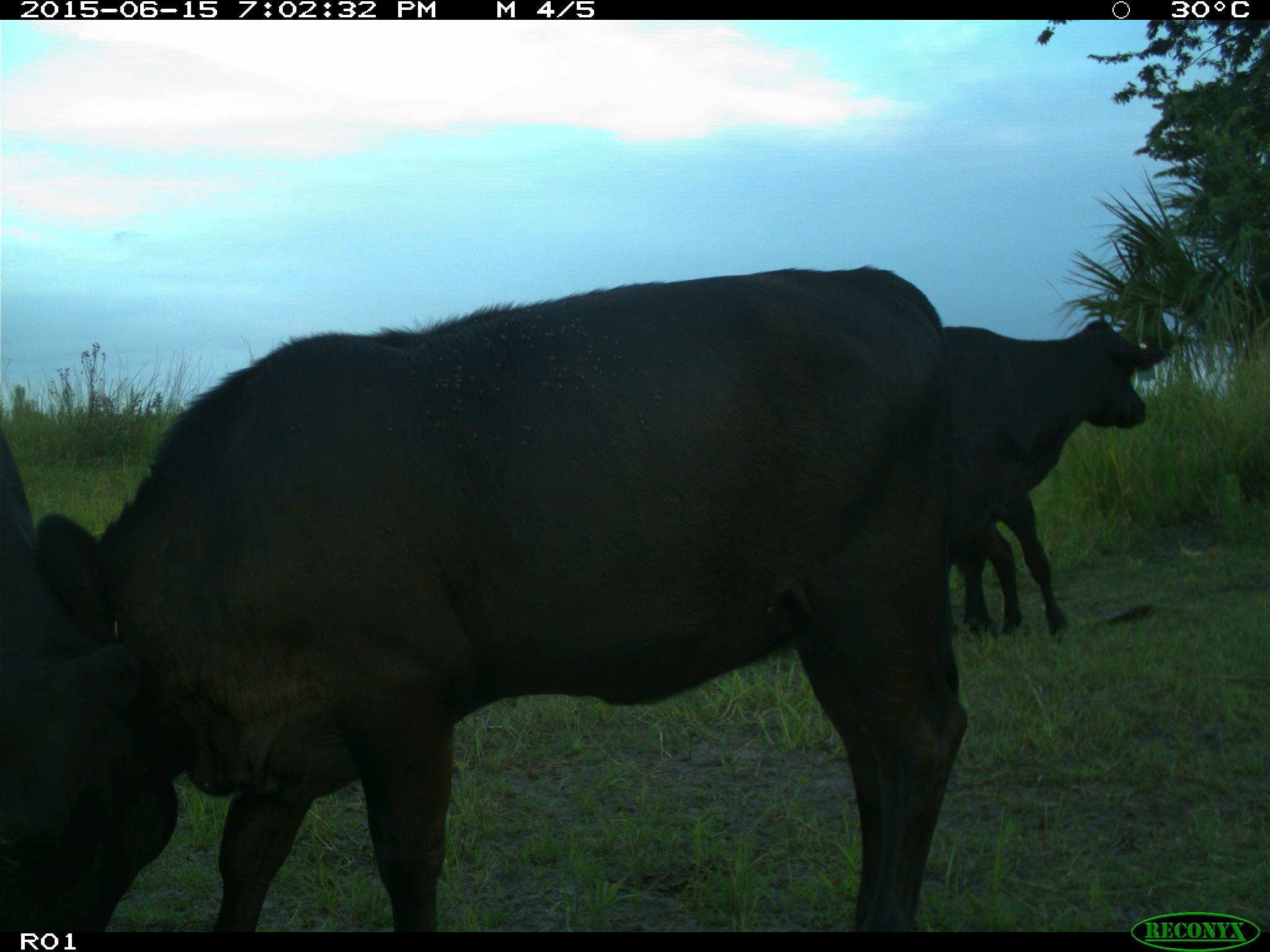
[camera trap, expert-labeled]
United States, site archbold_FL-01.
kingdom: Animalia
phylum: Chordata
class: Mammalia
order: Artiodactyla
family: Bovidae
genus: Bos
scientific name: Bos taurus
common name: domestic cow